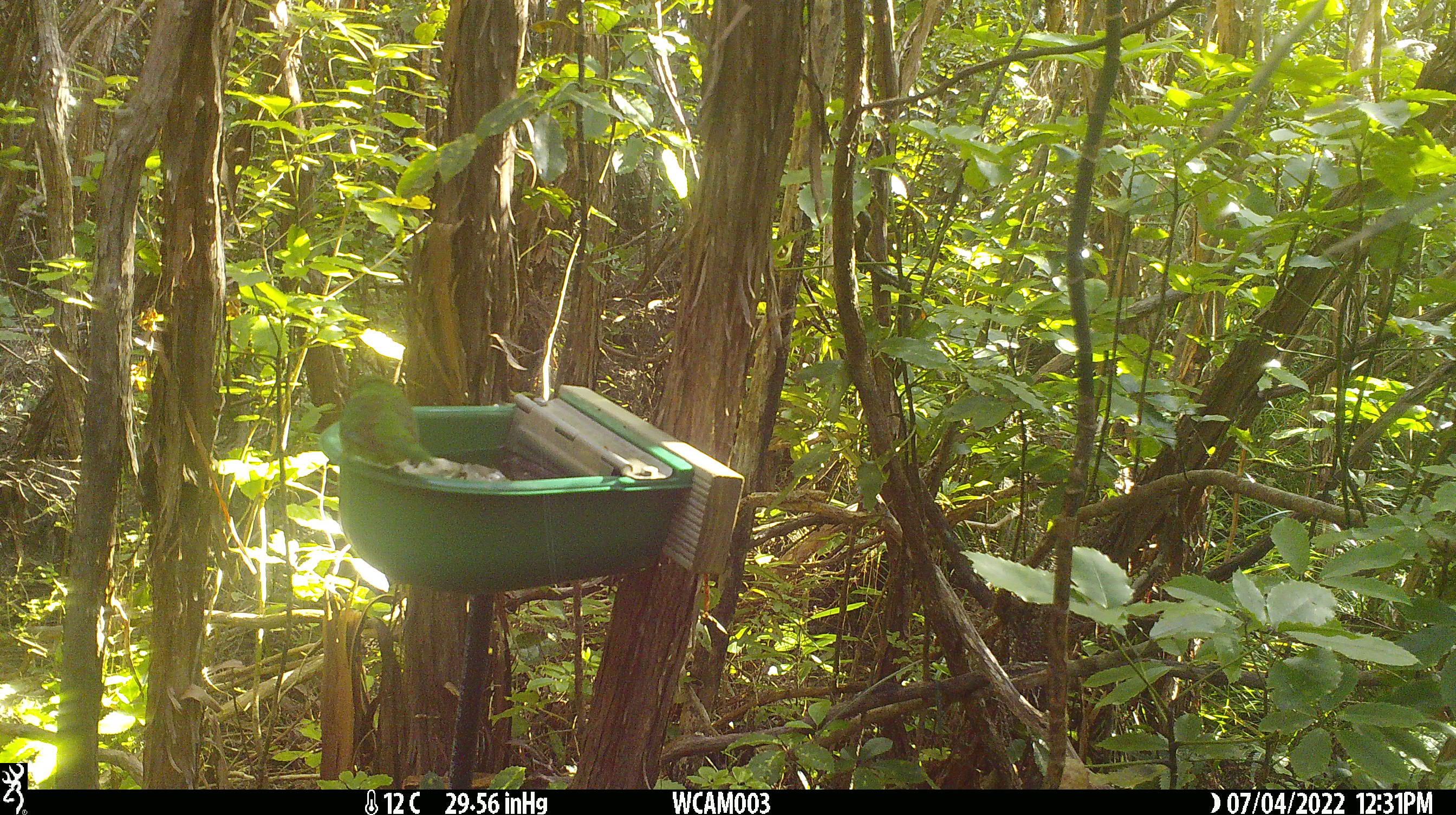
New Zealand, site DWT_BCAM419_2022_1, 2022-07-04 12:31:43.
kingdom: Animalia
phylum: Chordata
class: Aves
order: Psittaciformes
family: Psittaculidae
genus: Cyanoramphus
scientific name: Cyanoramphus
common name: parakeet